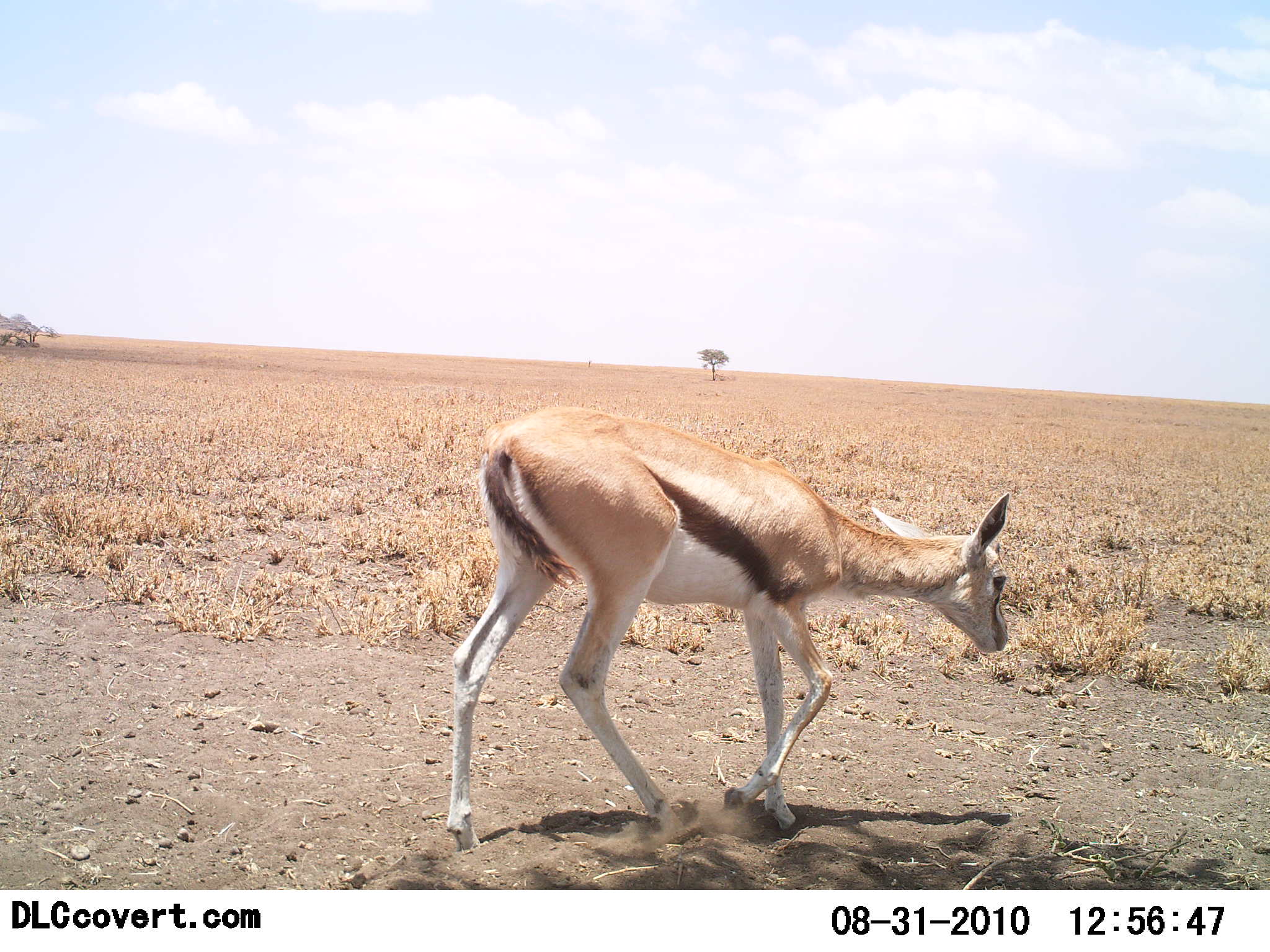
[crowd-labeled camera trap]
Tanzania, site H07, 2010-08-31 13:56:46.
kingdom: Animalia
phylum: Chordata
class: Mammalia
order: Artiodactyla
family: Bovidae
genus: Eudorcas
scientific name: Eudorcas thomsonii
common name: thomson's gazelle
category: gazellethomsons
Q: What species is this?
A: Gazellethomsons (thomson's gazelle) (Eudorcas thomsonii).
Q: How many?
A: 1.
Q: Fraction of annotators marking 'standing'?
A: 12%.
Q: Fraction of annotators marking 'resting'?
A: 0%.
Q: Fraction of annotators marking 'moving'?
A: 88%.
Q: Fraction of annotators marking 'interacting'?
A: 0%.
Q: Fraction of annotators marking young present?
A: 12%.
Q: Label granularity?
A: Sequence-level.